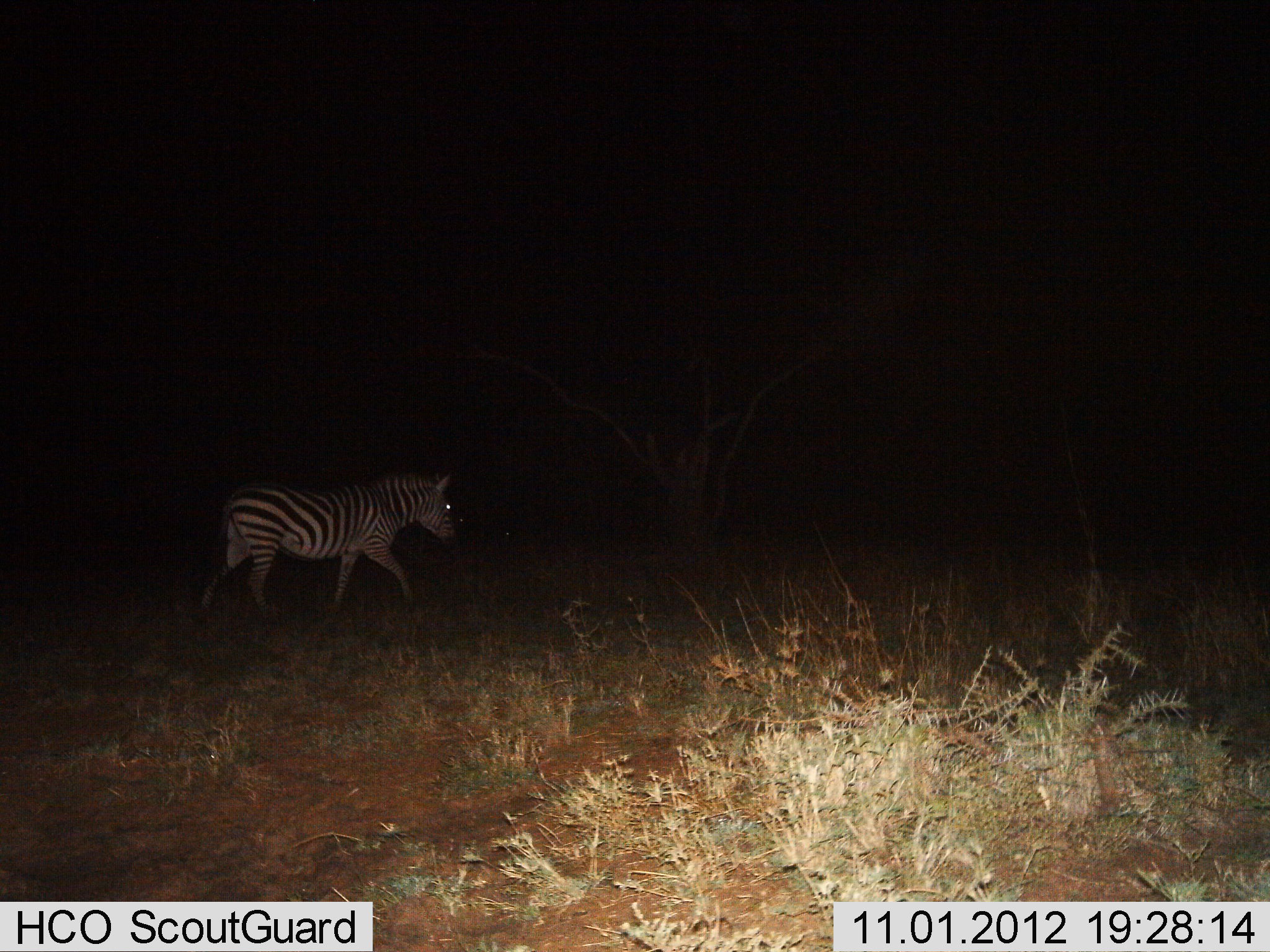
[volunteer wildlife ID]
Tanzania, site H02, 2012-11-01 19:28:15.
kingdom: Animalia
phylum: Chordata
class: Mammalia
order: Perissodactyla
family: Equidae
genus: Equus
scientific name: Equus quagga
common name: plains zebra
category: zebra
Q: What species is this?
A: Zebra (plains zebra) (Equus quagga).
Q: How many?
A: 1.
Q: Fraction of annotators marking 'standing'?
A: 10%.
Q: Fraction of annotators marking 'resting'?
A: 0%.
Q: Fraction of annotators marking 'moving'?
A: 90%.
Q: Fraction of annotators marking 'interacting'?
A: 0%.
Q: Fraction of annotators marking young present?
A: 0%.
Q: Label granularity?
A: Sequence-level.